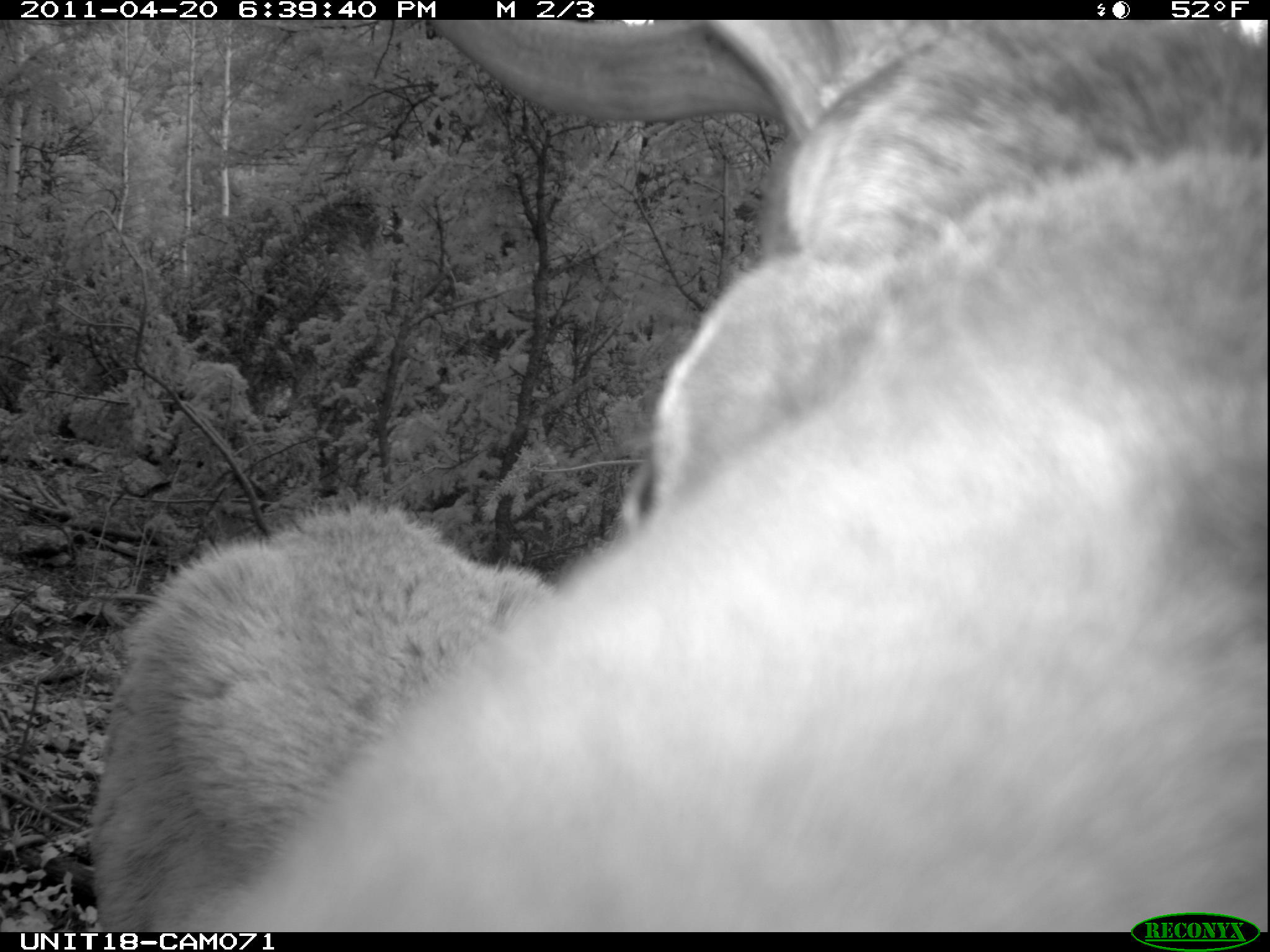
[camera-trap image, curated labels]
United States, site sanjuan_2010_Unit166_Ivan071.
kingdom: Animalia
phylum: Chordata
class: Mammalia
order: Artiodactyla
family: Cervidae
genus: Cervus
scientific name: Cervus elaphus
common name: red deer